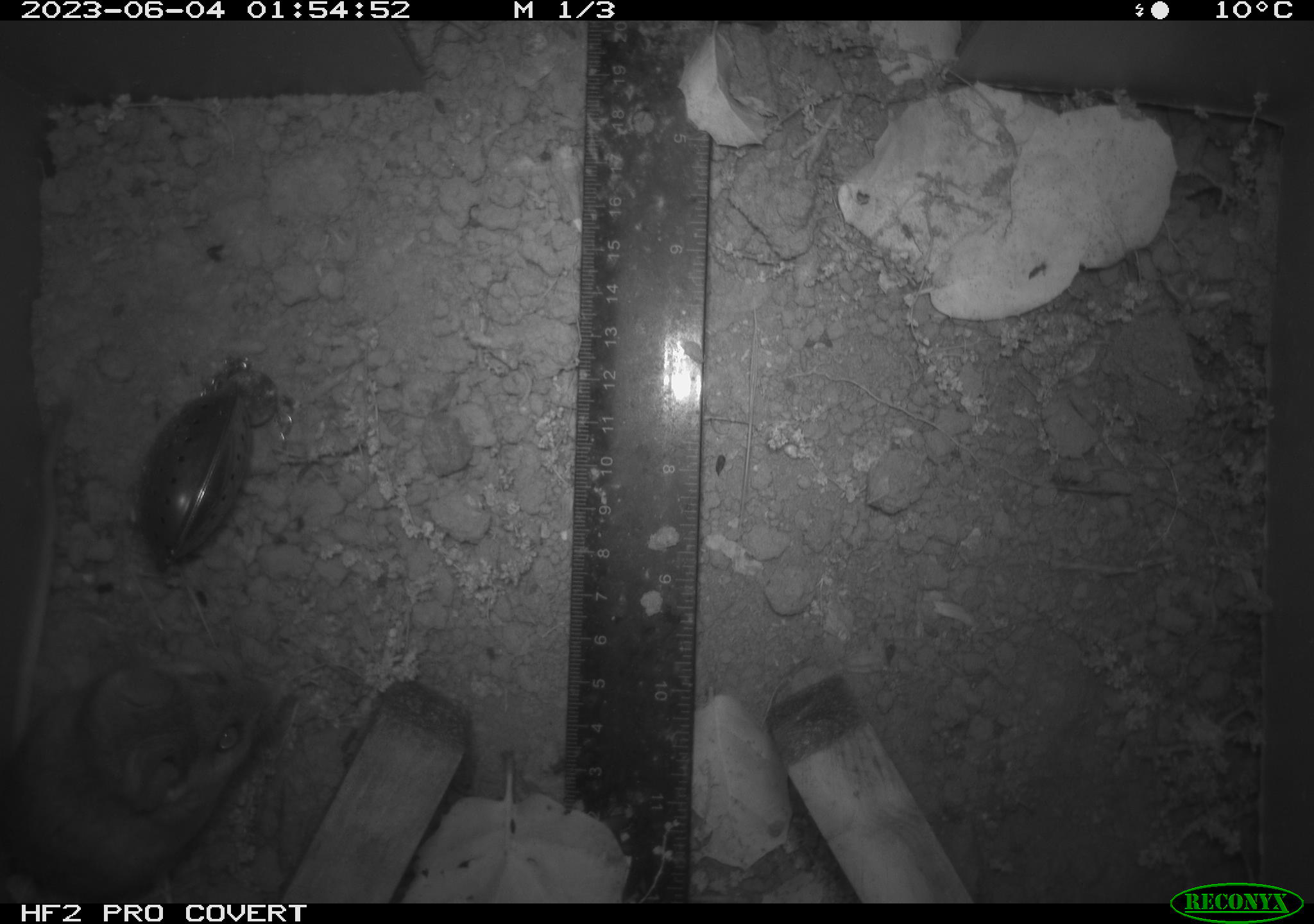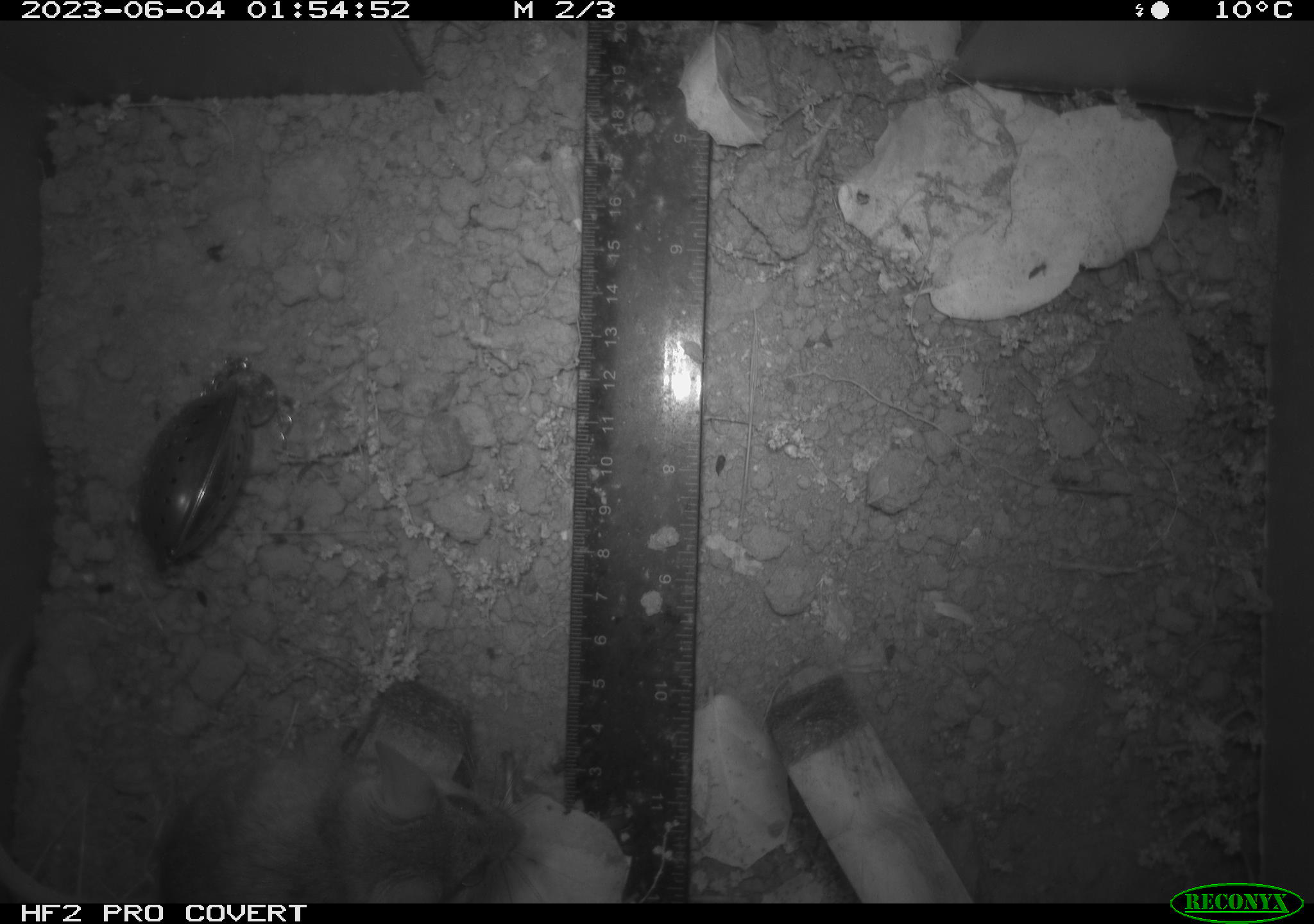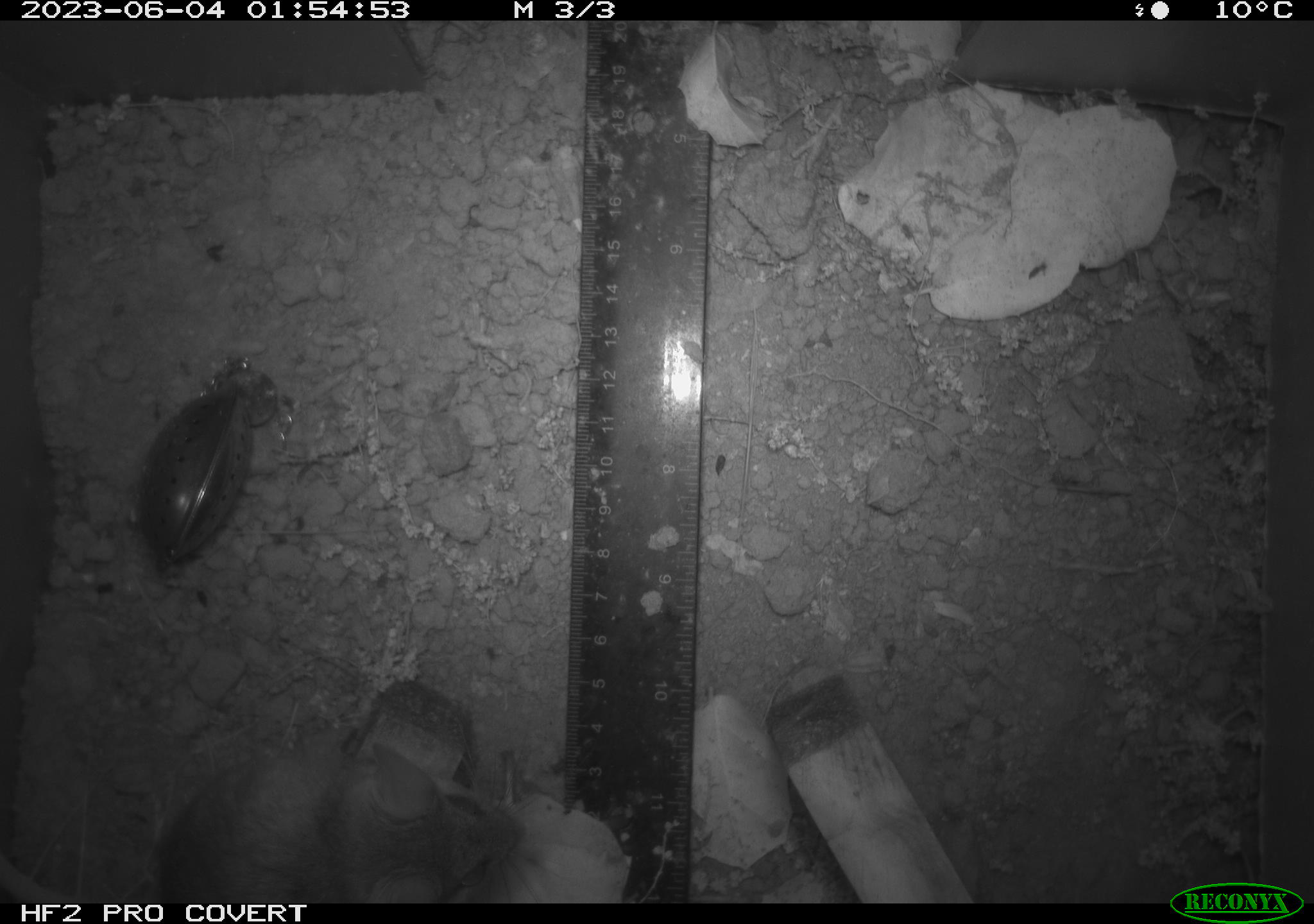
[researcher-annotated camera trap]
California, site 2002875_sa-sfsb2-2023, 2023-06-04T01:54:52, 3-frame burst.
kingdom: Animalia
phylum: Chordata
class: Mammalia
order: Rodentia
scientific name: Rodentia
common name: mouse species